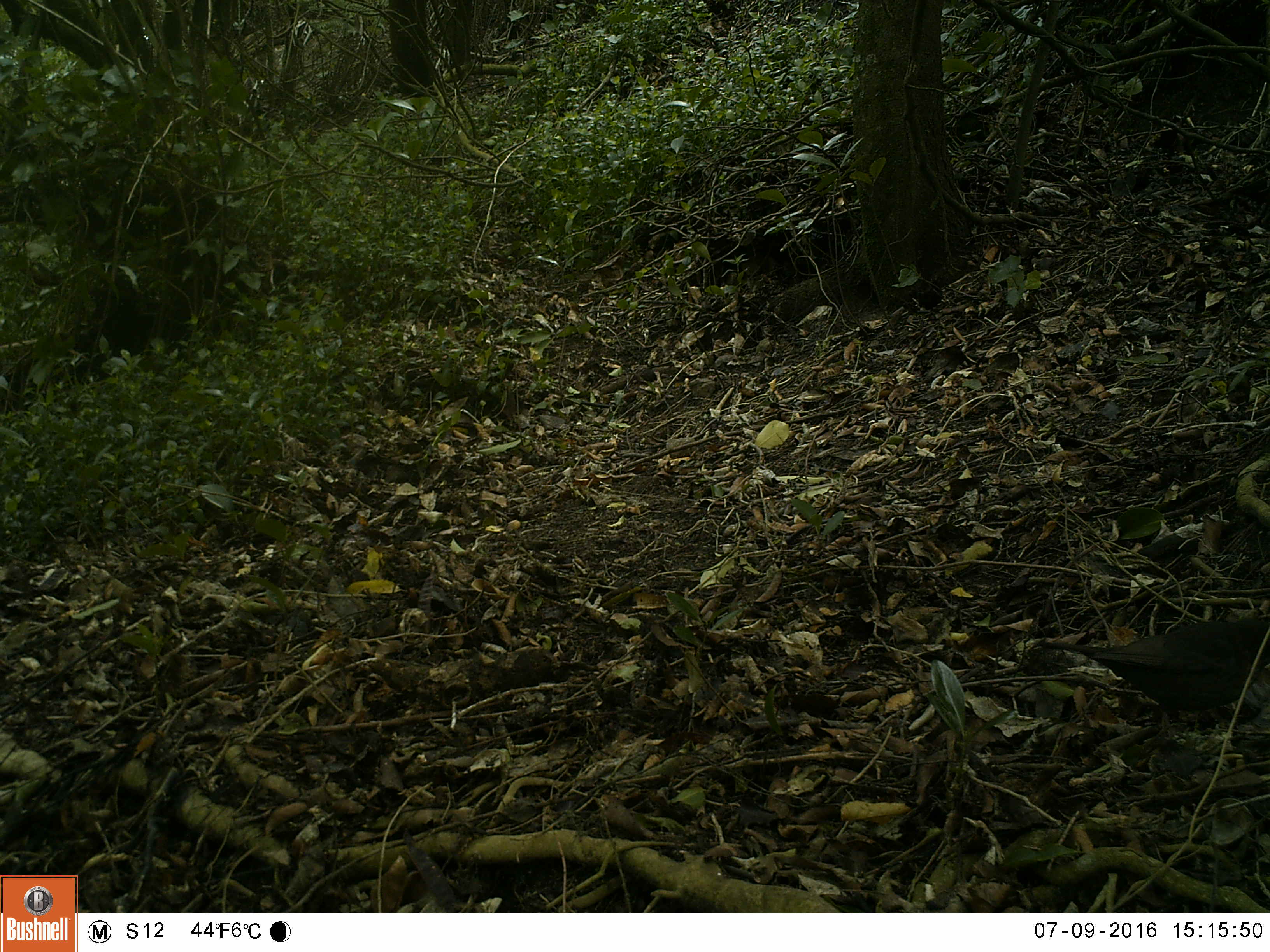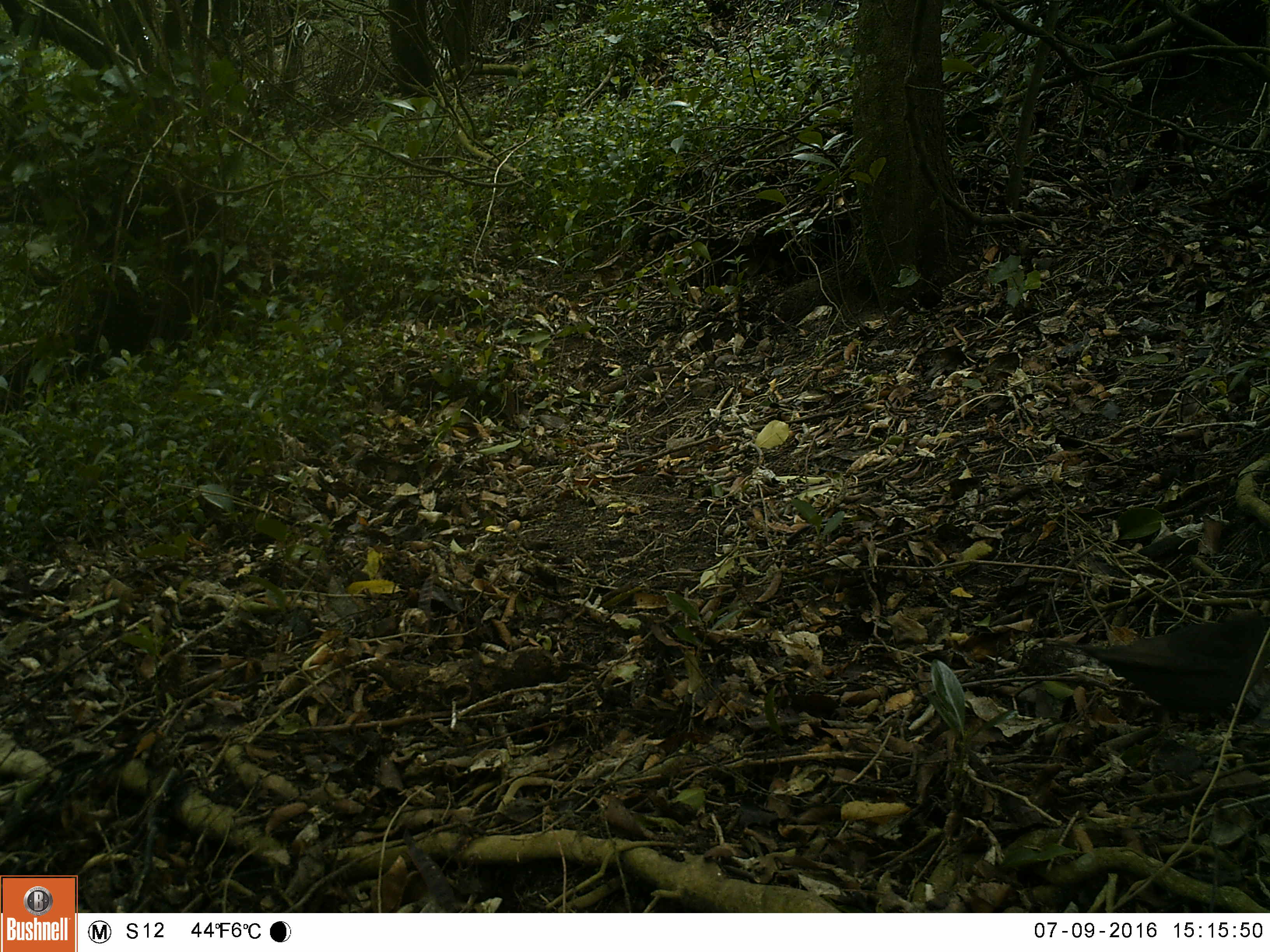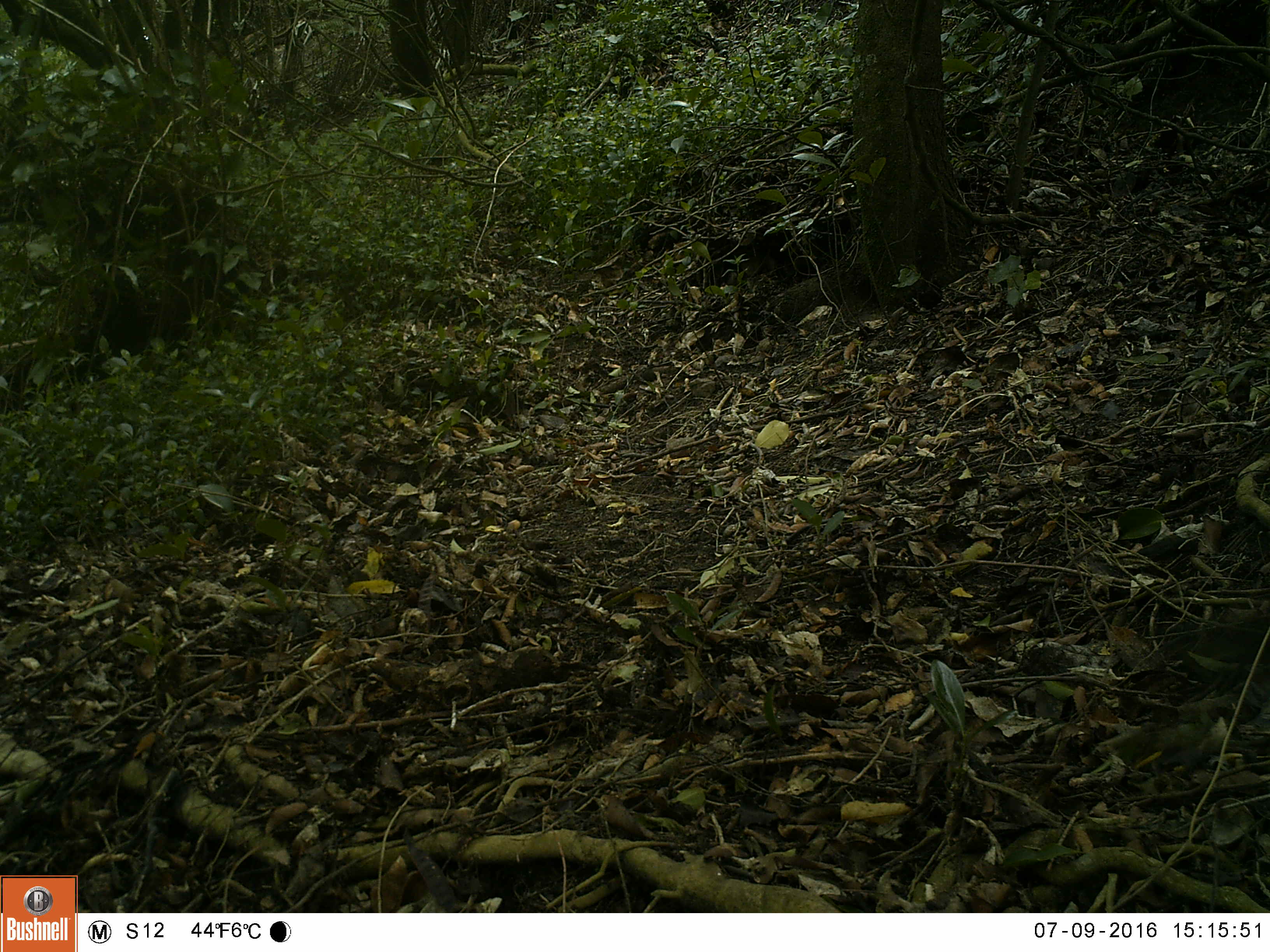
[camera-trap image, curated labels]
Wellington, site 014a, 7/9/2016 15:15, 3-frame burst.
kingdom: Animalia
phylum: Chordata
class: Aves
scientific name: Aves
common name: bird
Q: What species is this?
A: Bird (Aves).